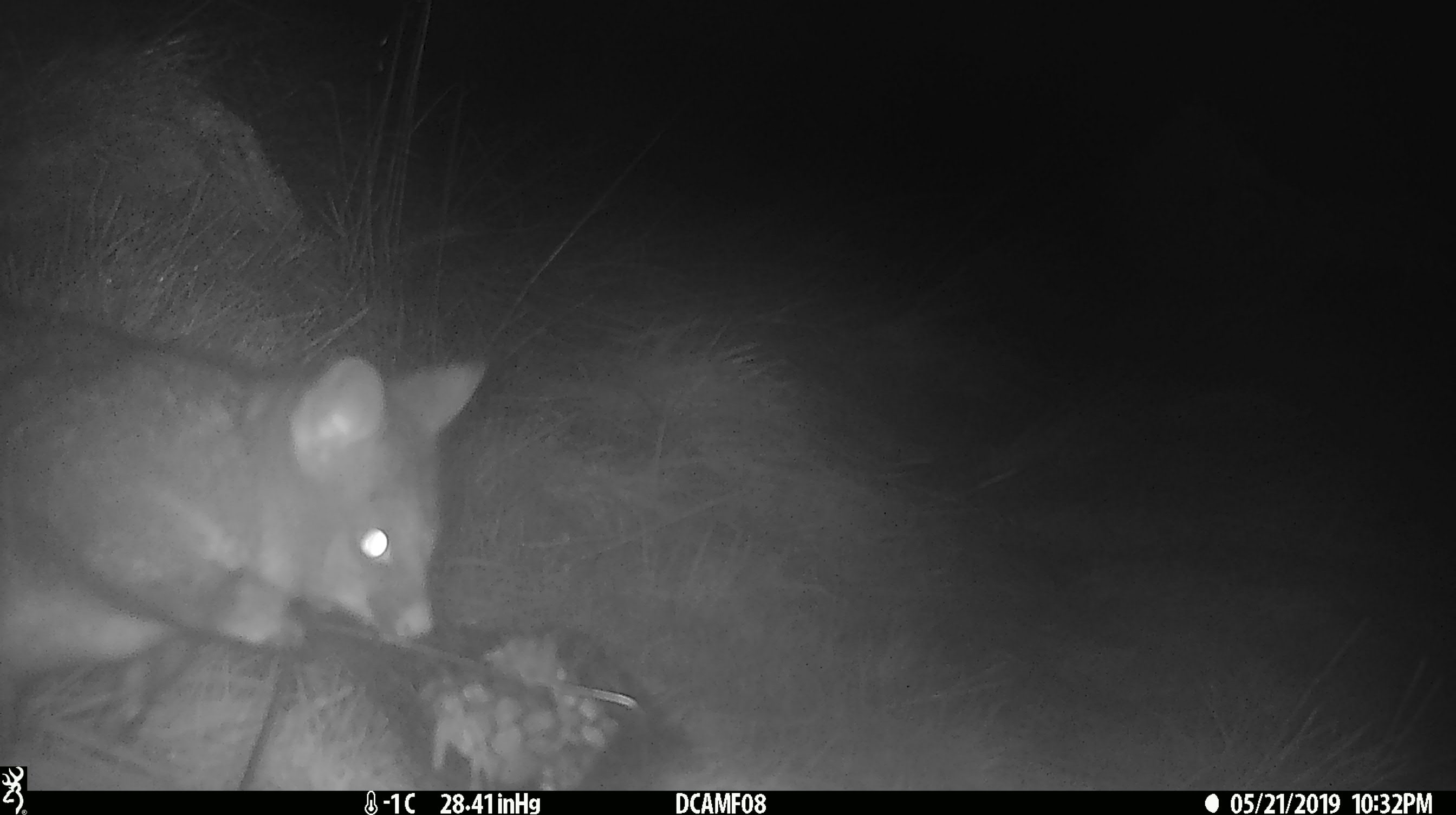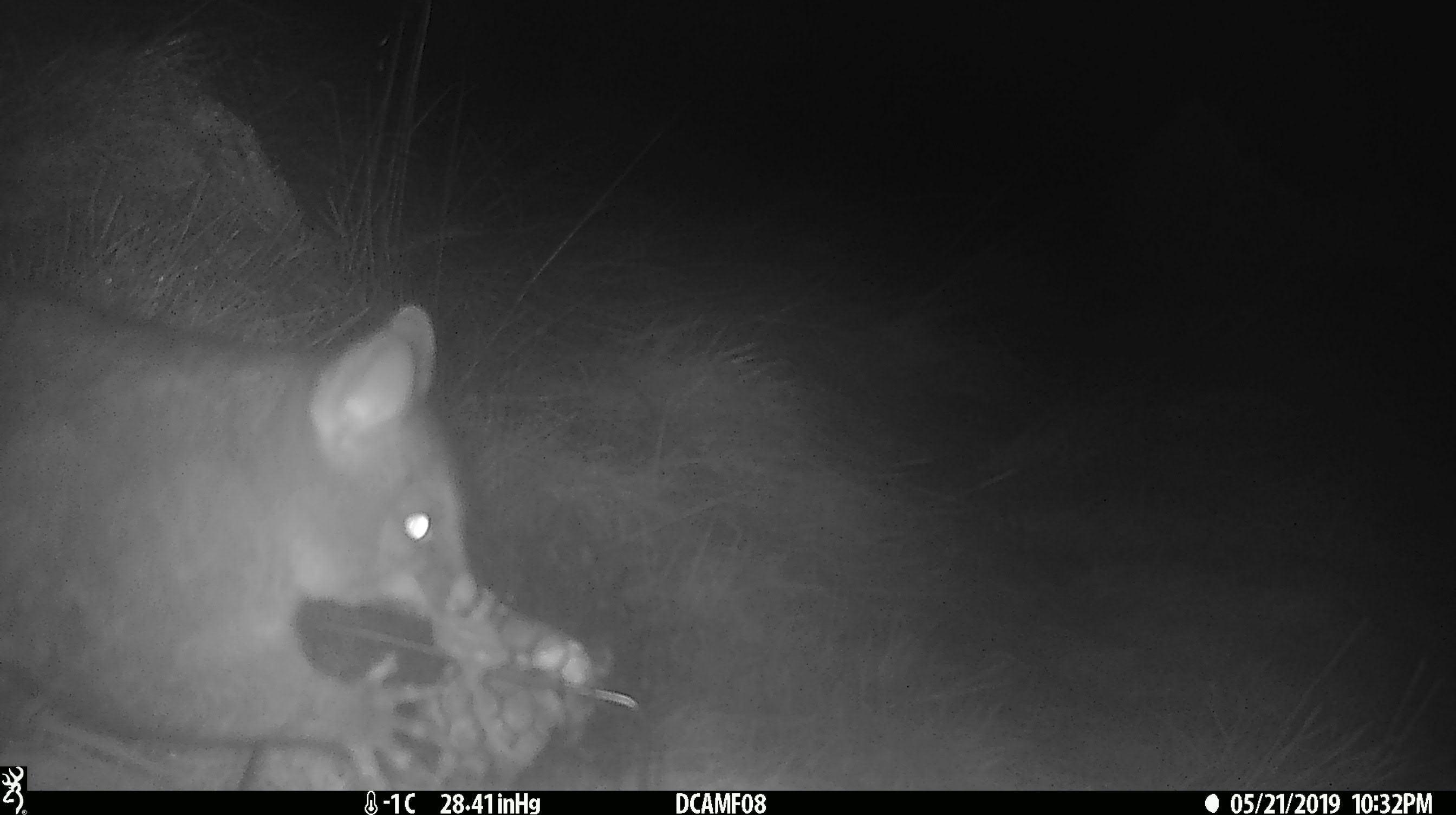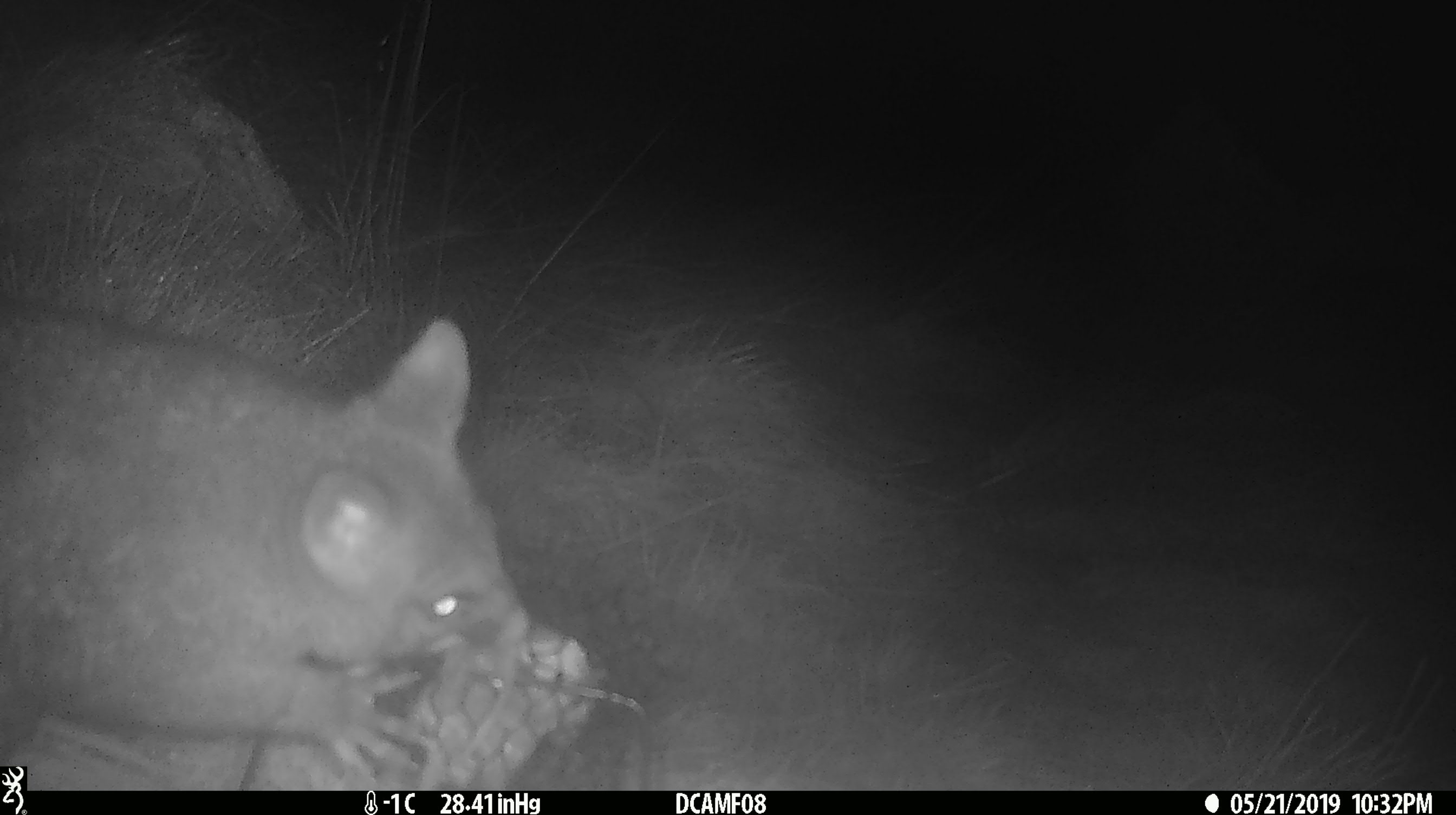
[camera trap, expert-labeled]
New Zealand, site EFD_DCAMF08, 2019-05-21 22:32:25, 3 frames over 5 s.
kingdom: Animalia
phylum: Chordata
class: Mammalia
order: Diprotodontia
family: Phalangeridae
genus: Trichosurus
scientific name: Trichosurus vulpecula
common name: common brushtail possum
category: possum